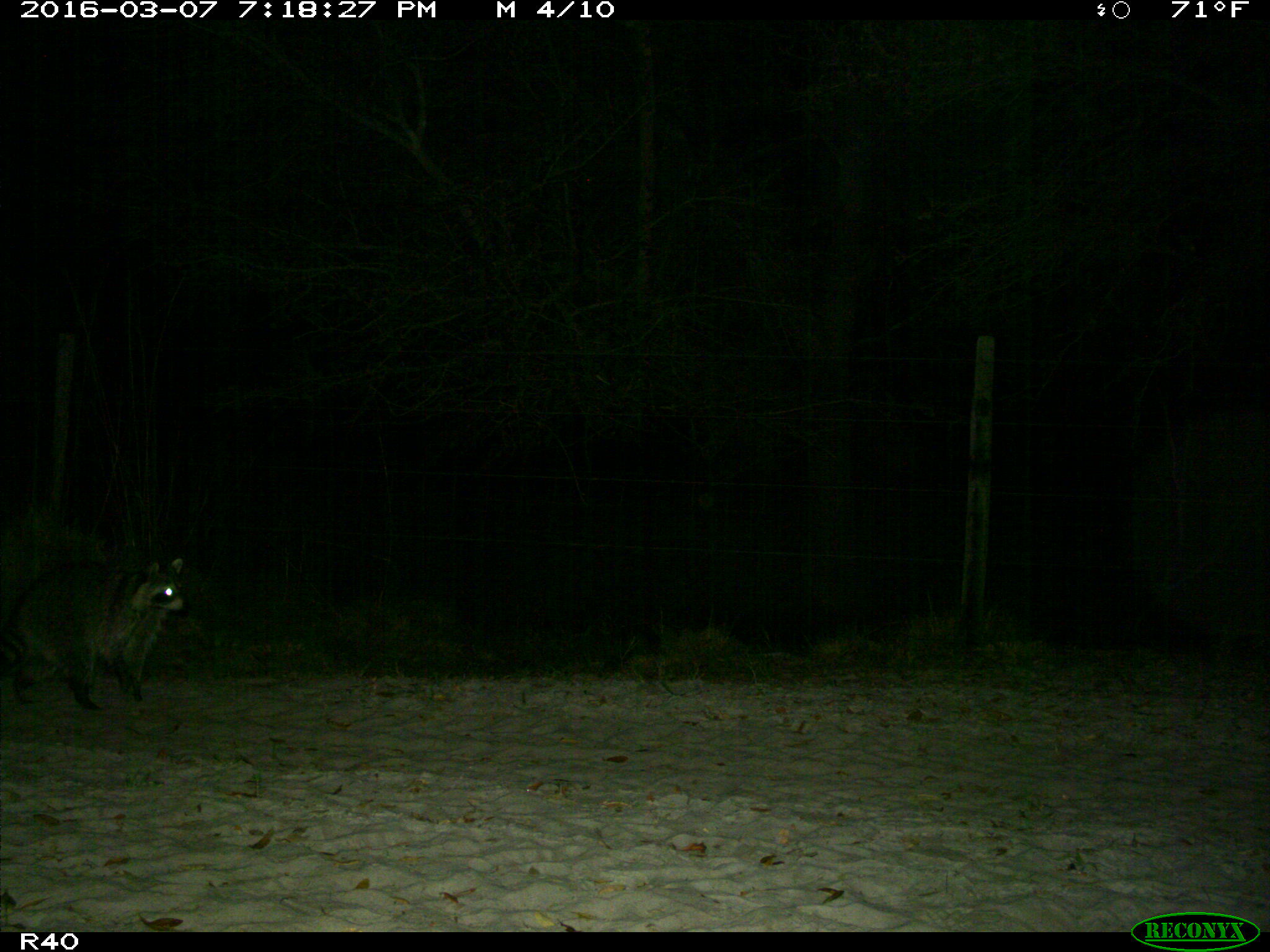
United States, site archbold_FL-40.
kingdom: Animalia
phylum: Chordata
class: Mammalia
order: Carnivora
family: Procyonidae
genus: Procyon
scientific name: Procyon lotor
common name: common raccoon